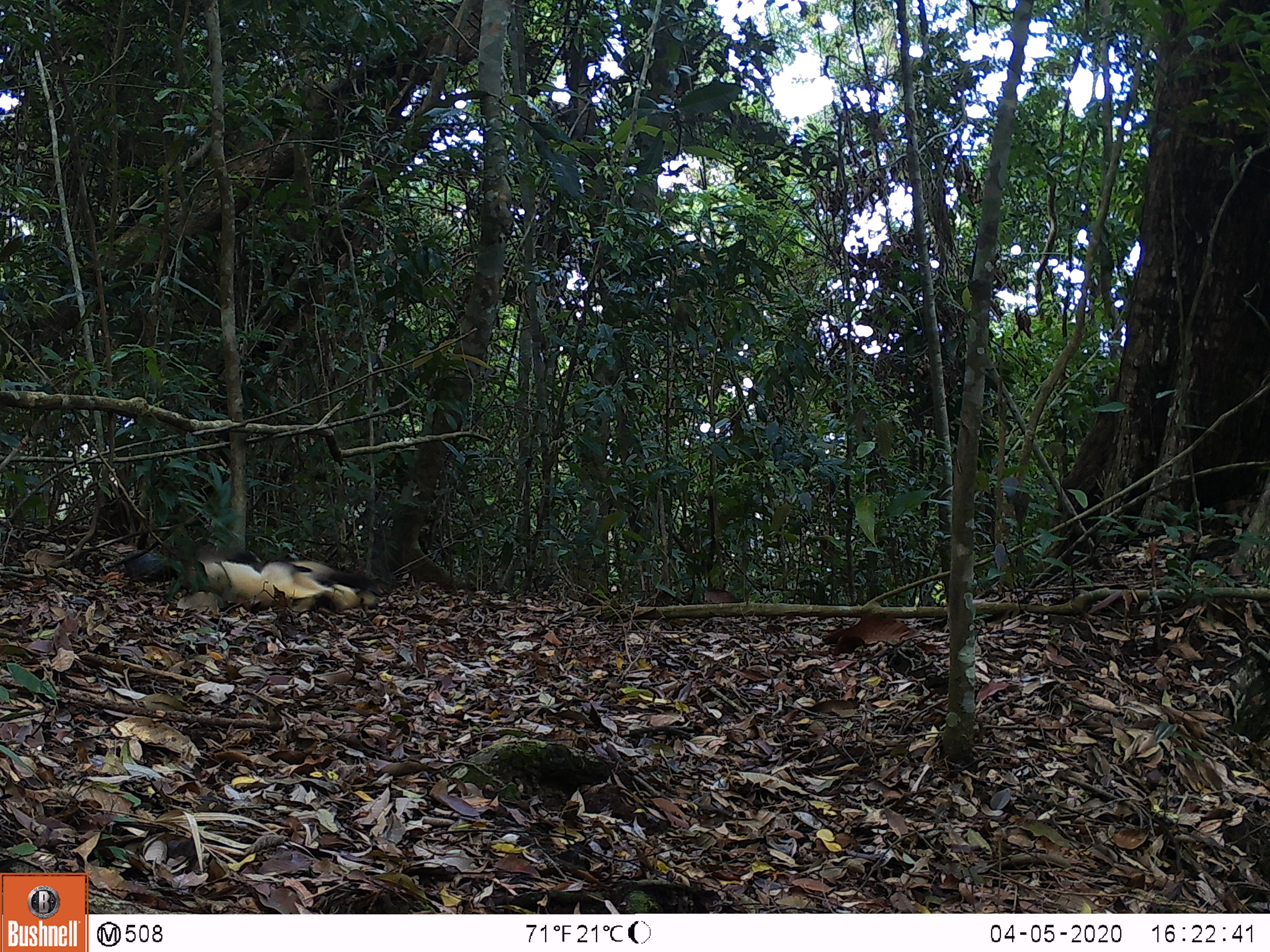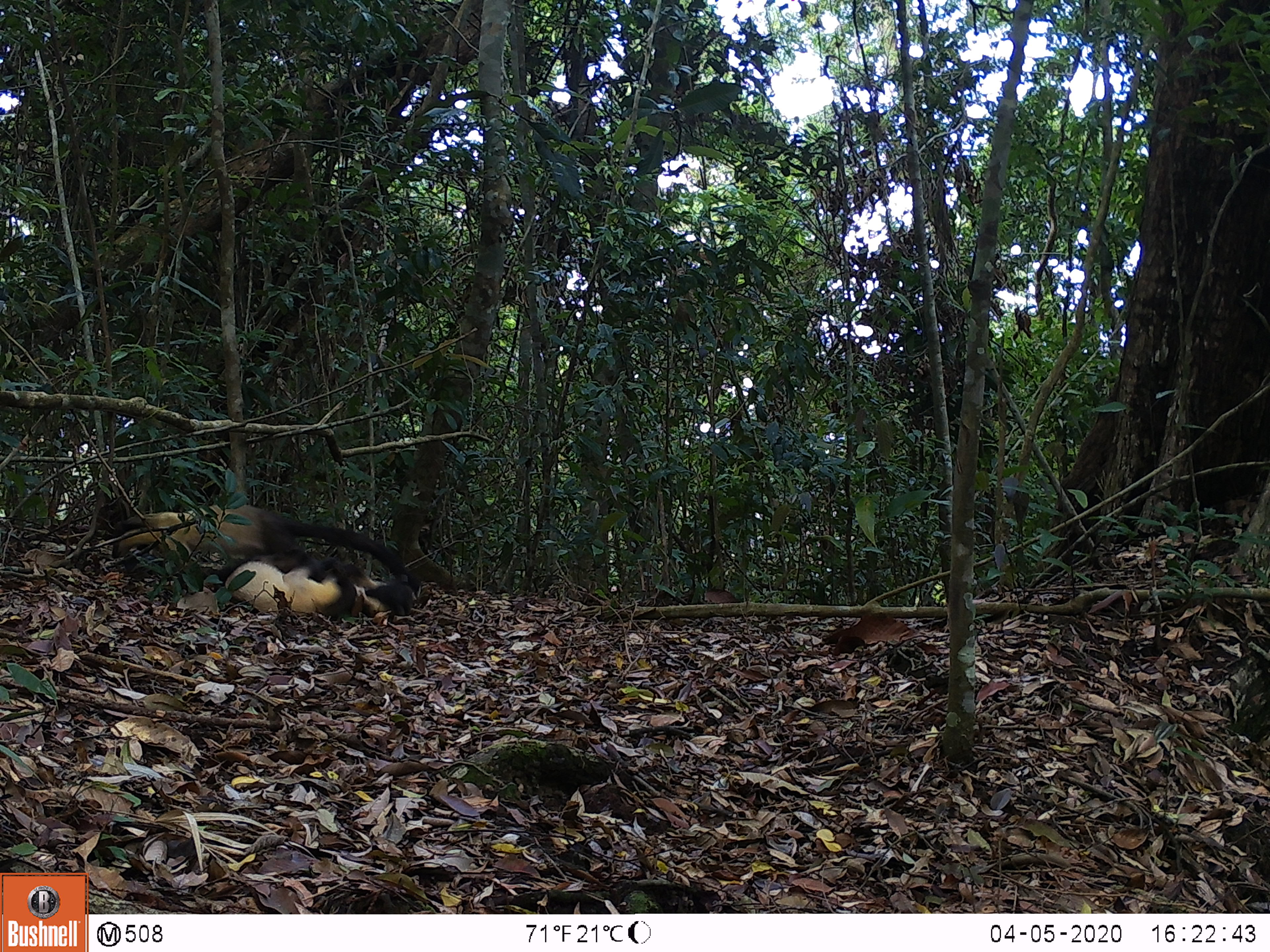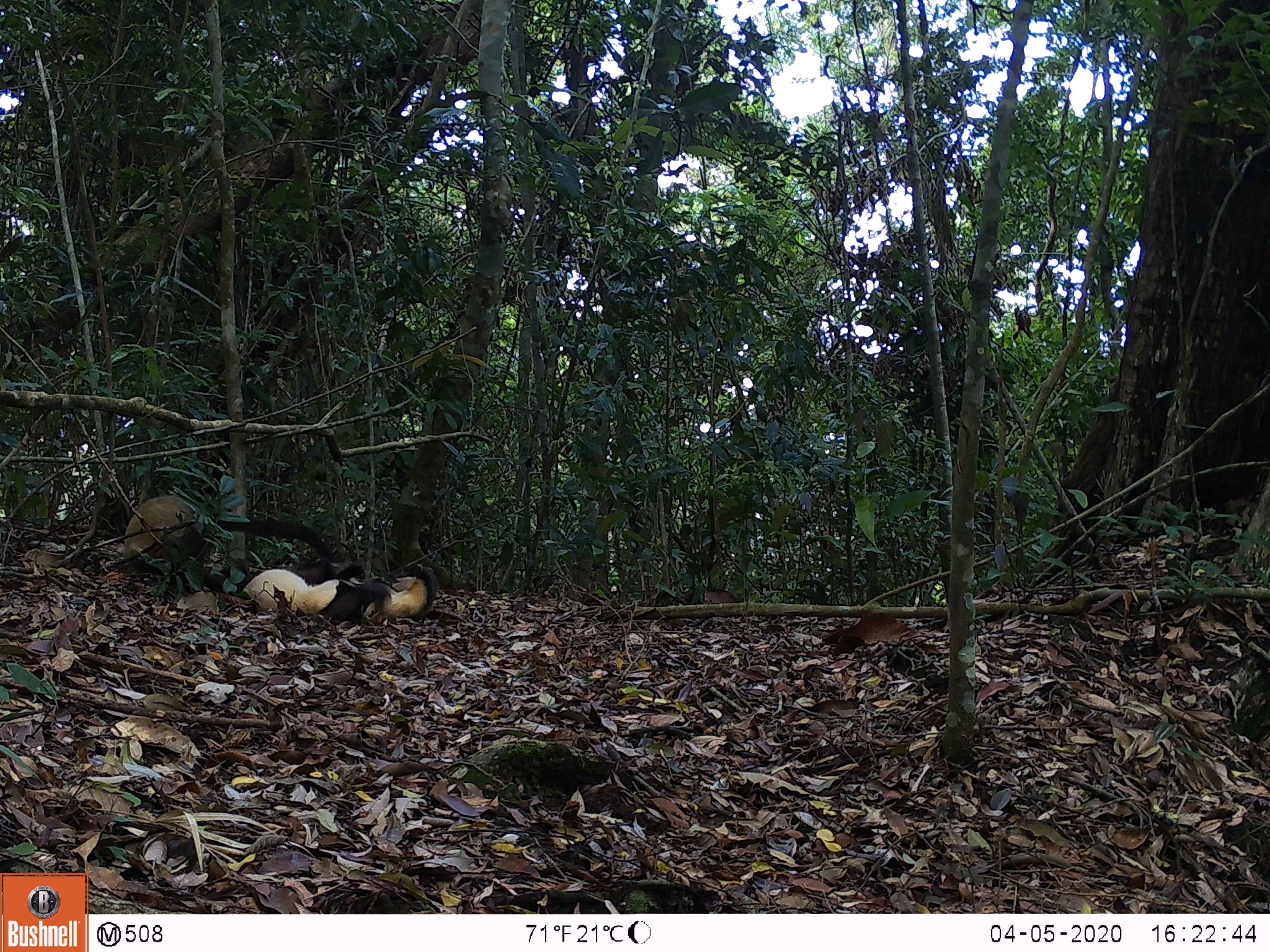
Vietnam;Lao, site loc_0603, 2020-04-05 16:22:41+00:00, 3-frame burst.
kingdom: Animalia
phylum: Chordata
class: Mammalia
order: Carnivora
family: Mustelidae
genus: Martes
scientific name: Martes flavigula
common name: yellow-throated marten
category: yellow throated marten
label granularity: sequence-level